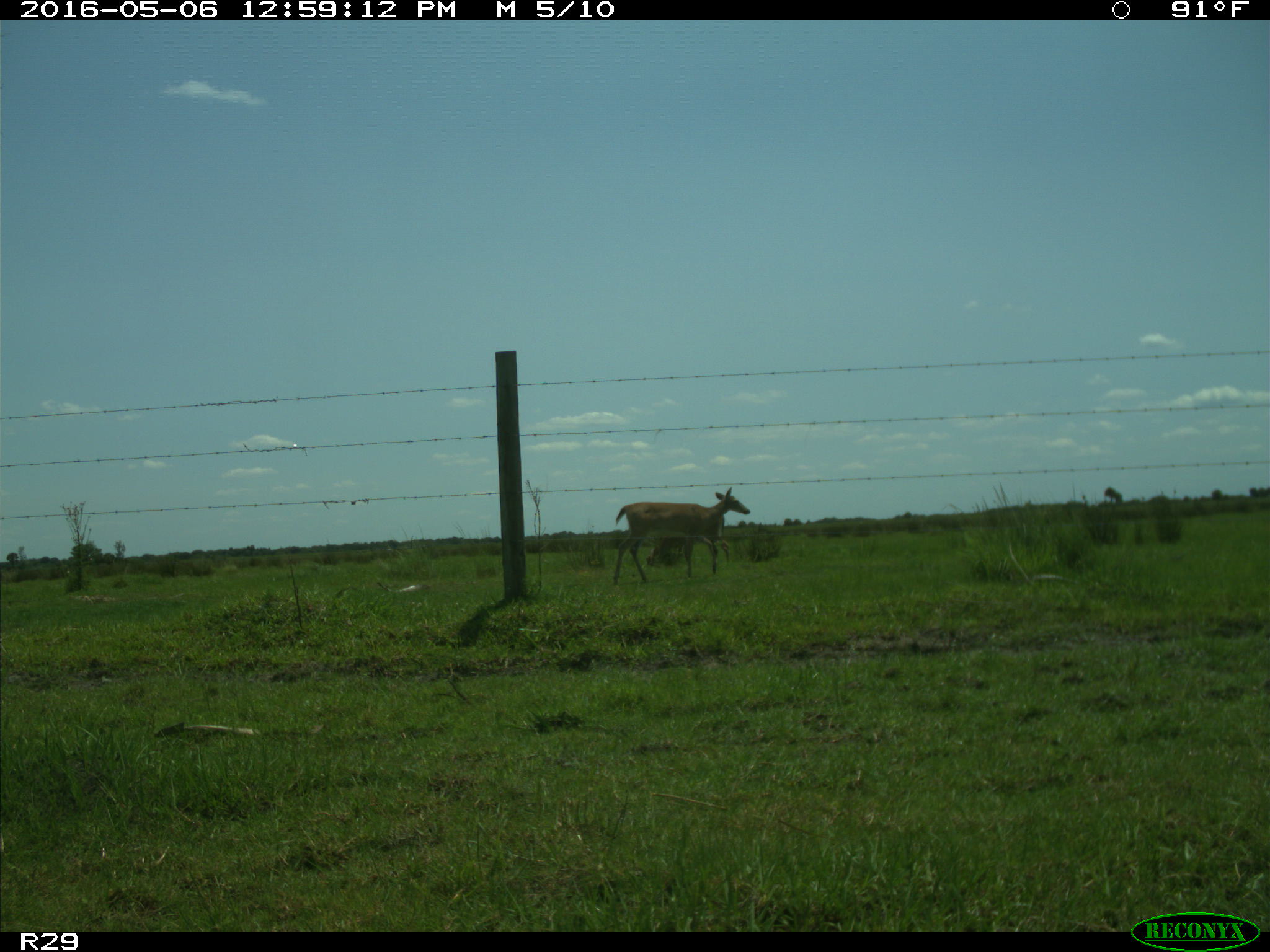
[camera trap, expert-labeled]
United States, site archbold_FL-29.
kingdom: Animalia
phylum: Chordata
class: Mammalia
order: Artiodactyla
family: Cervidae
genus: Odocoileus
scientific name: Odocoileus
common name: deer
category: unidentified deer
Unidentified deer (deer) (Odocoileus).